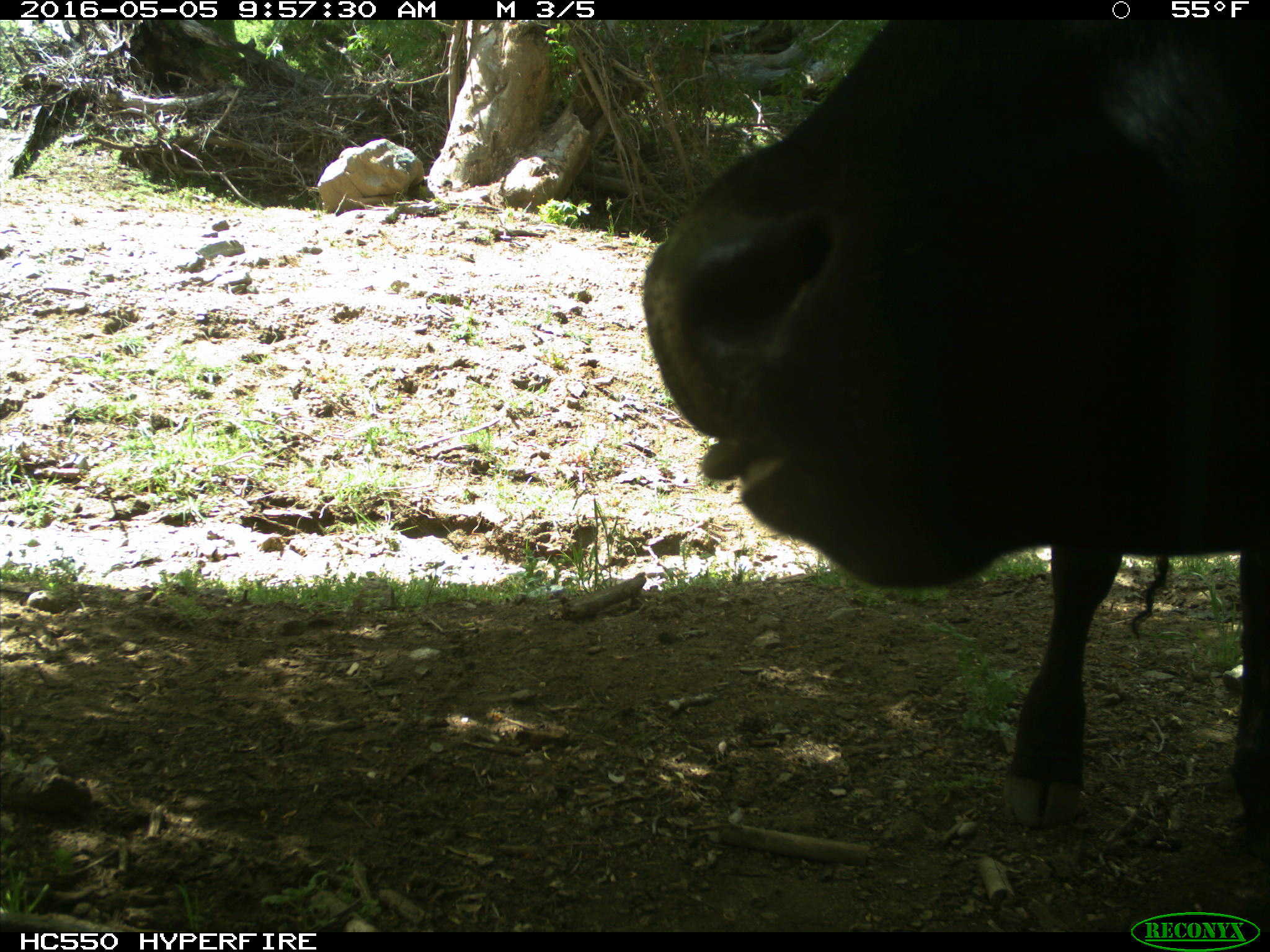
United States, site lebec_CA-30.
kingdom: Animalia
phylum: Chordata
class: Mammalia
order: Artiodactyla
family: Bovidae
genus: Bos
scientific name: Bos taurus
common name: domestic cow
Bos taurus (domestic cow).